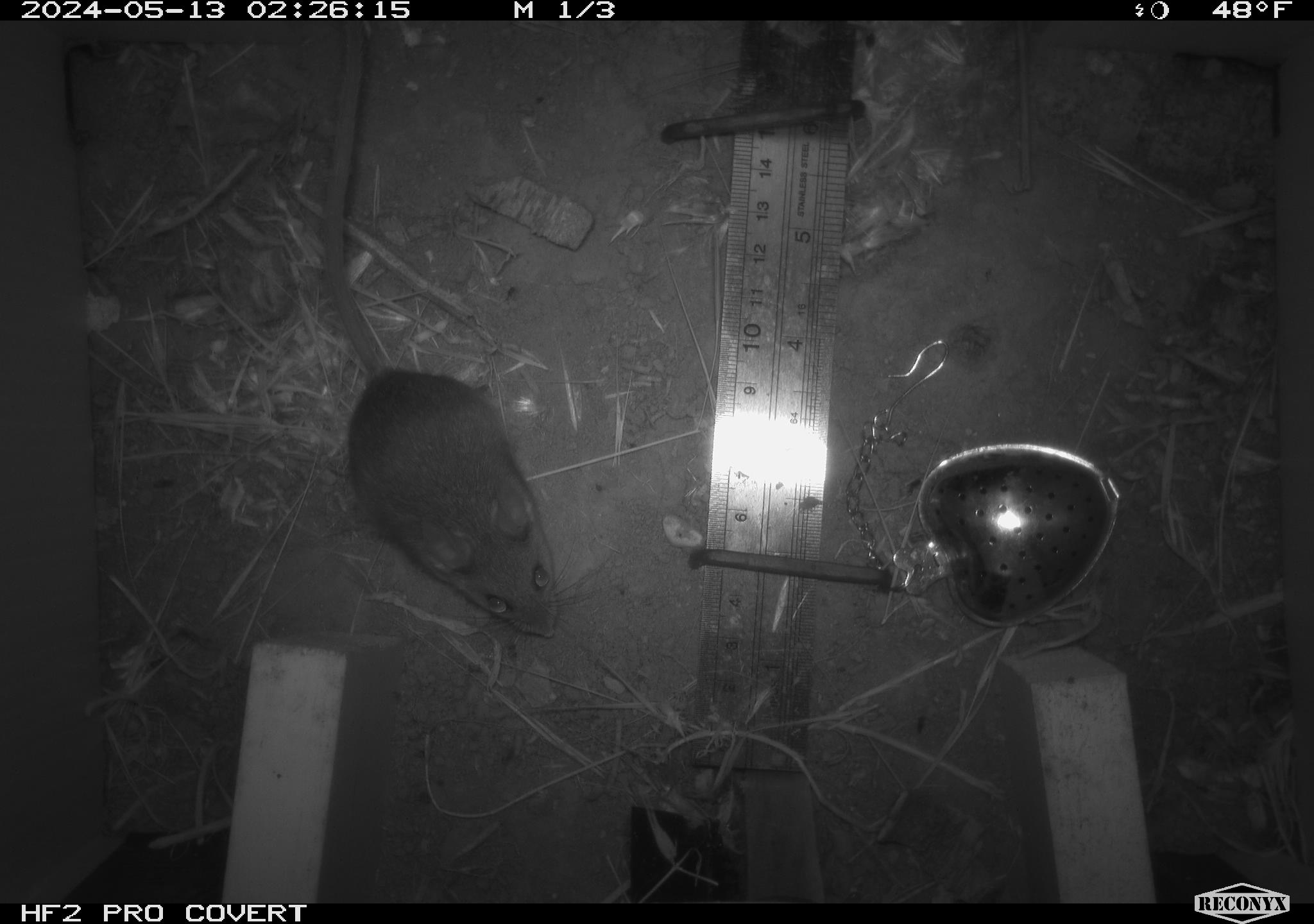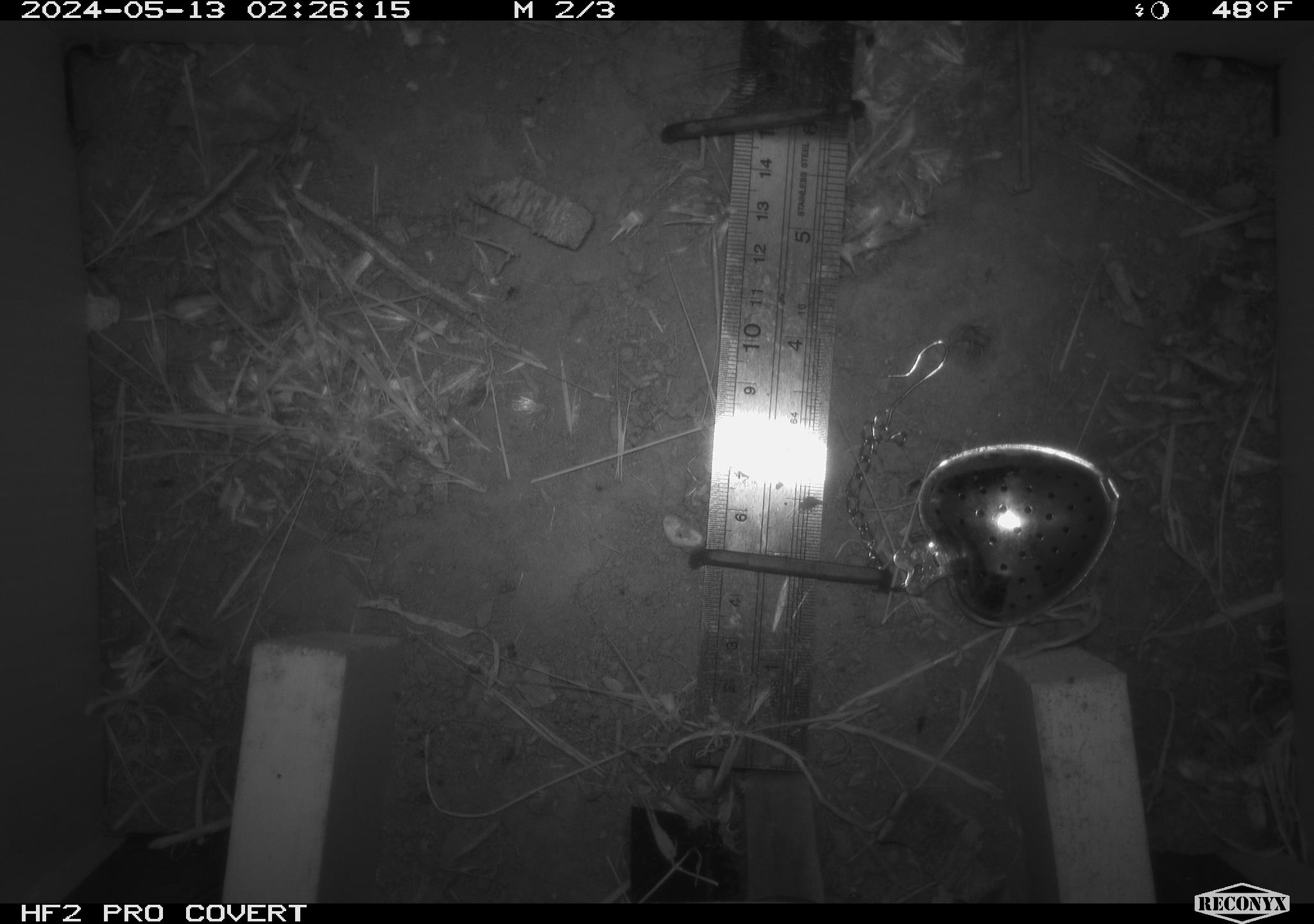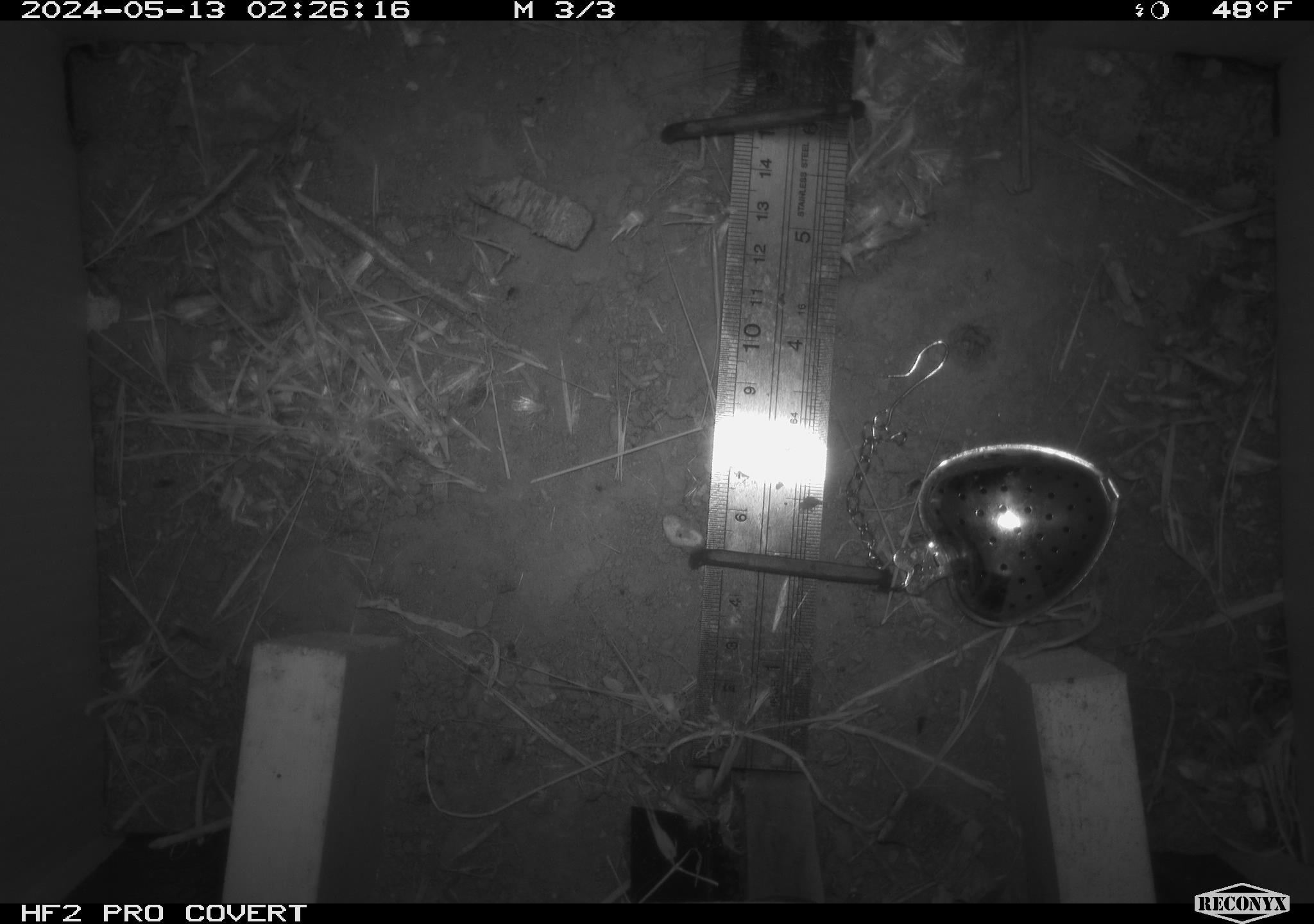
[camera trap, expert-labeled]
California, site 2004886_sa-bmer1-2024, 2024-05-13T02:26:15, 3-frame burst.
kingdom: Animalia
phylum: Chordata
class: Mammalia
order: Rodentia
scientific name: Rodentia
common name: mouse species